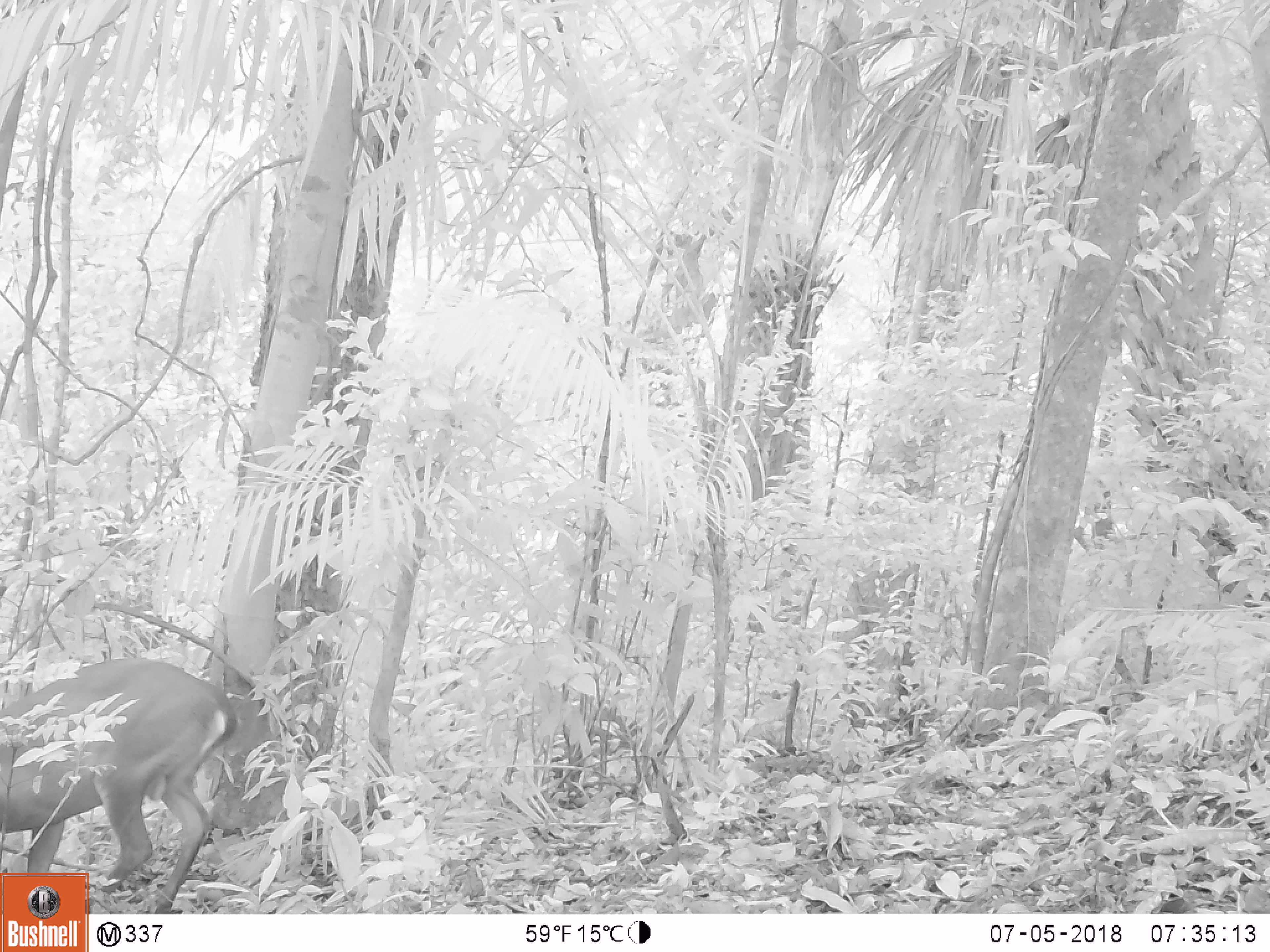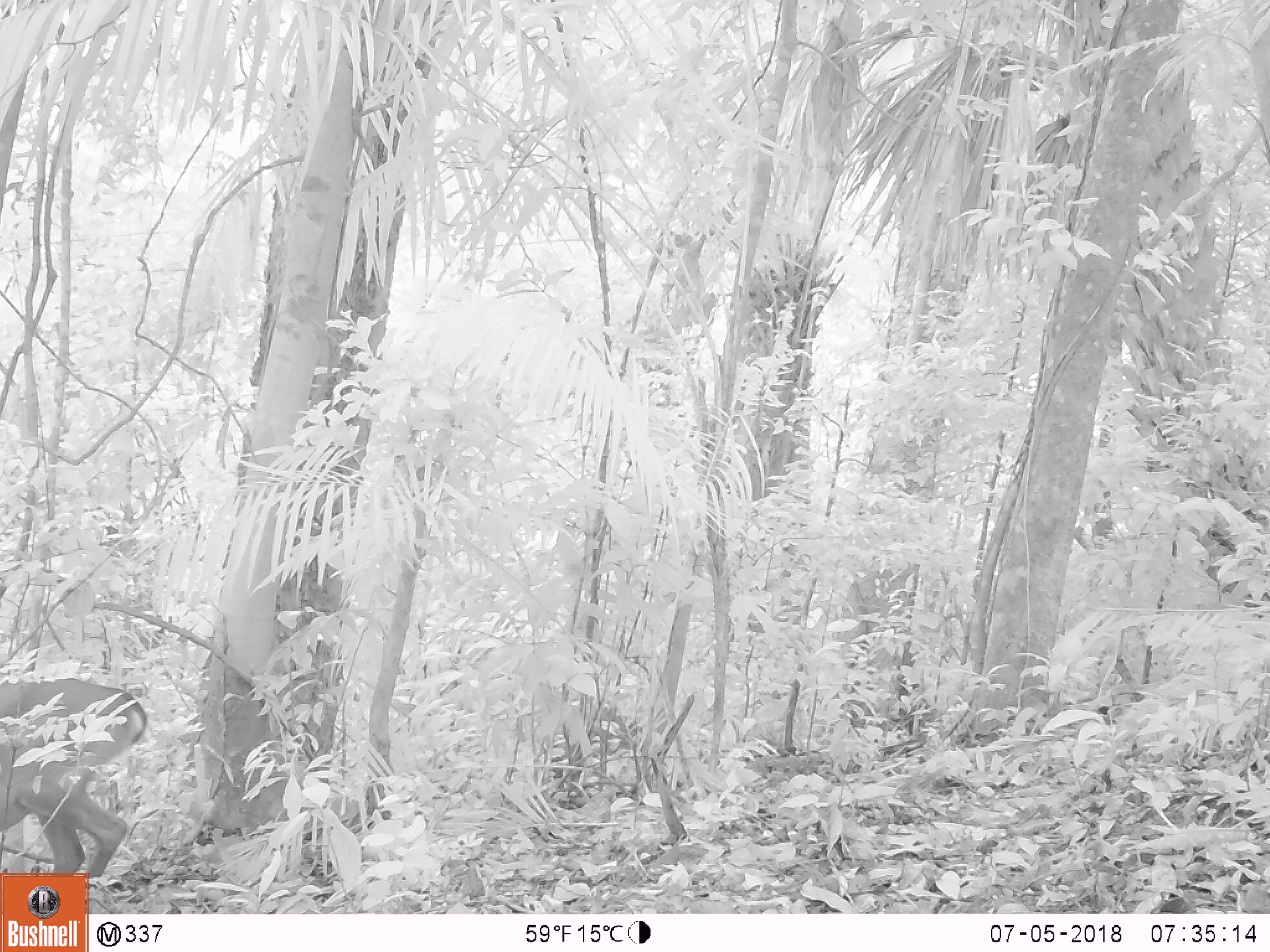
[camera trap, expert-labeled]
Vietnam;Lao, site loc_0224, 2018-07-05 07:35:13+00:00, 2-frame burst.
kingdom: Animalia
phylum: Chordata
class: Mammalia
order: Artiodactyla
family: Cervidae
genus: Muntiacus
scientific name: Muntiacus vuquangensis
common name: large-antlered muntjac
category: large antlered muntjac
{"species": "large antlered muntjac (large-antlered muntjac) (Muntiacus vuquangensis)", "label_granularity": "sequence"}